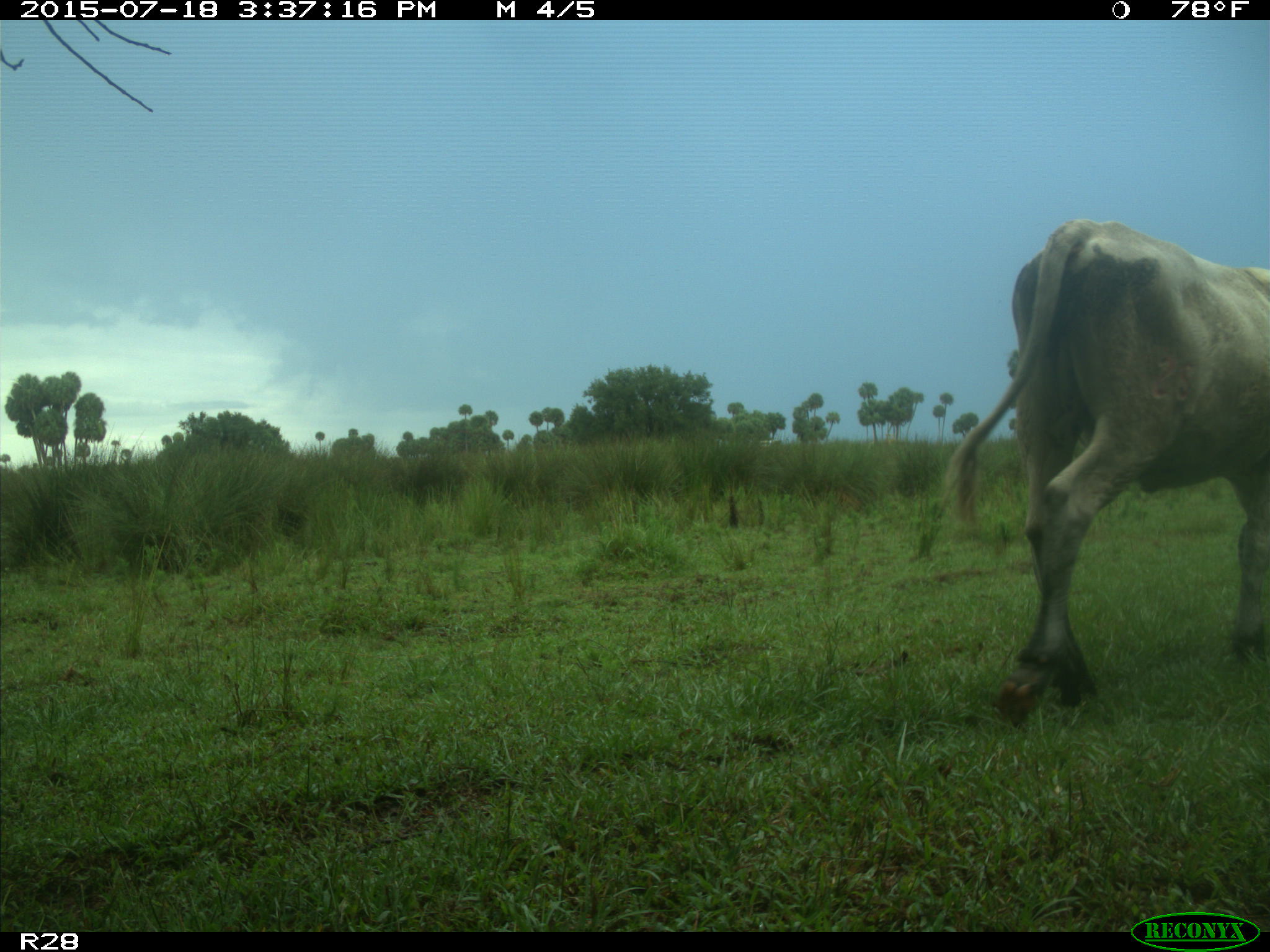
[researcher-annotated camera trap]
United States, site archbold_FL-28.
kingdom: Animalia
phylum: Chordata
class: Mammalia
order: Artiodactyla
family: Bovidae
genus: Bos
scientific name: Bos taurus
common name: domestic cow